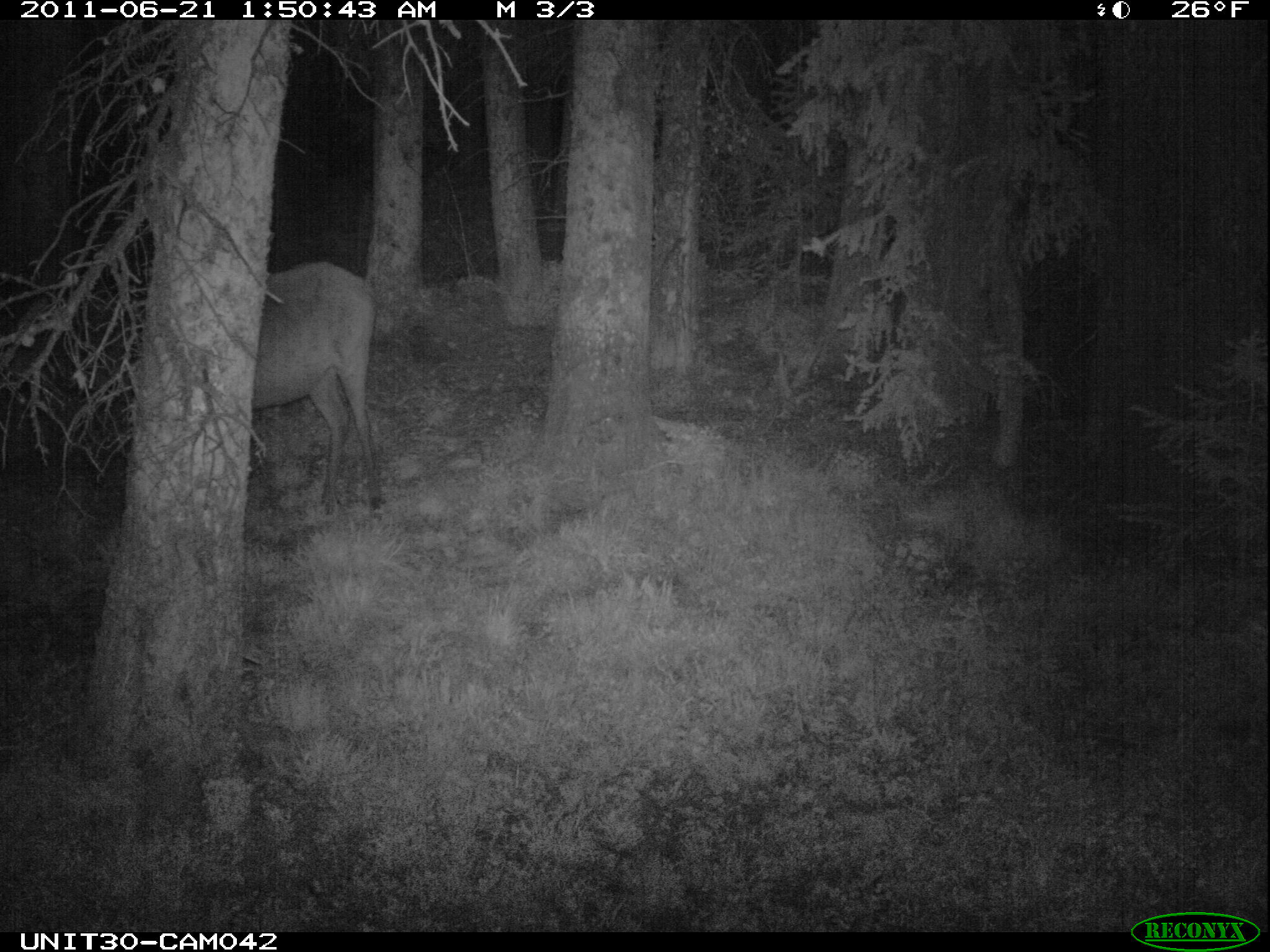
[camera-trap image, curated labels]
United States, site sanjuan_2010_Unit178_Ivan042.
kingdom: Animalia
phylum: Chordata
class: Mammalia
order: Artiodactyla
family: Cervidae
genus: Cervus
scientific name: Cervus elaphus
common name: red deer